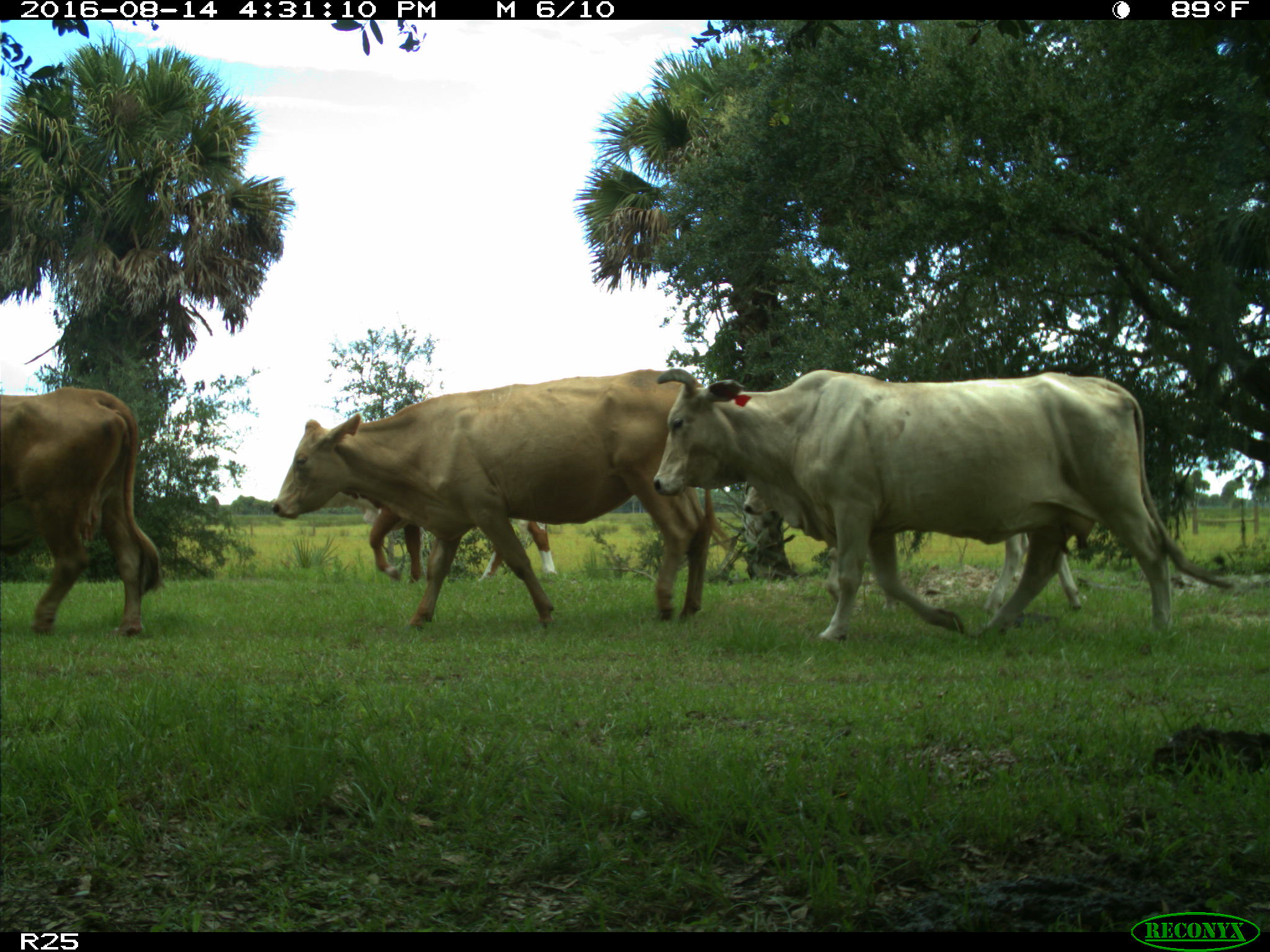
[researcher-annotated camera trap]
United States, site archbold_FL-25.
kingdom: Animalia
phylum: Chordata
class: Mammalia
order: Artiodactyla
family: Bovidae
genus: Bos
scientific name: Bos taurus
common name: domestic cow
Bos taurus (domestic cow).